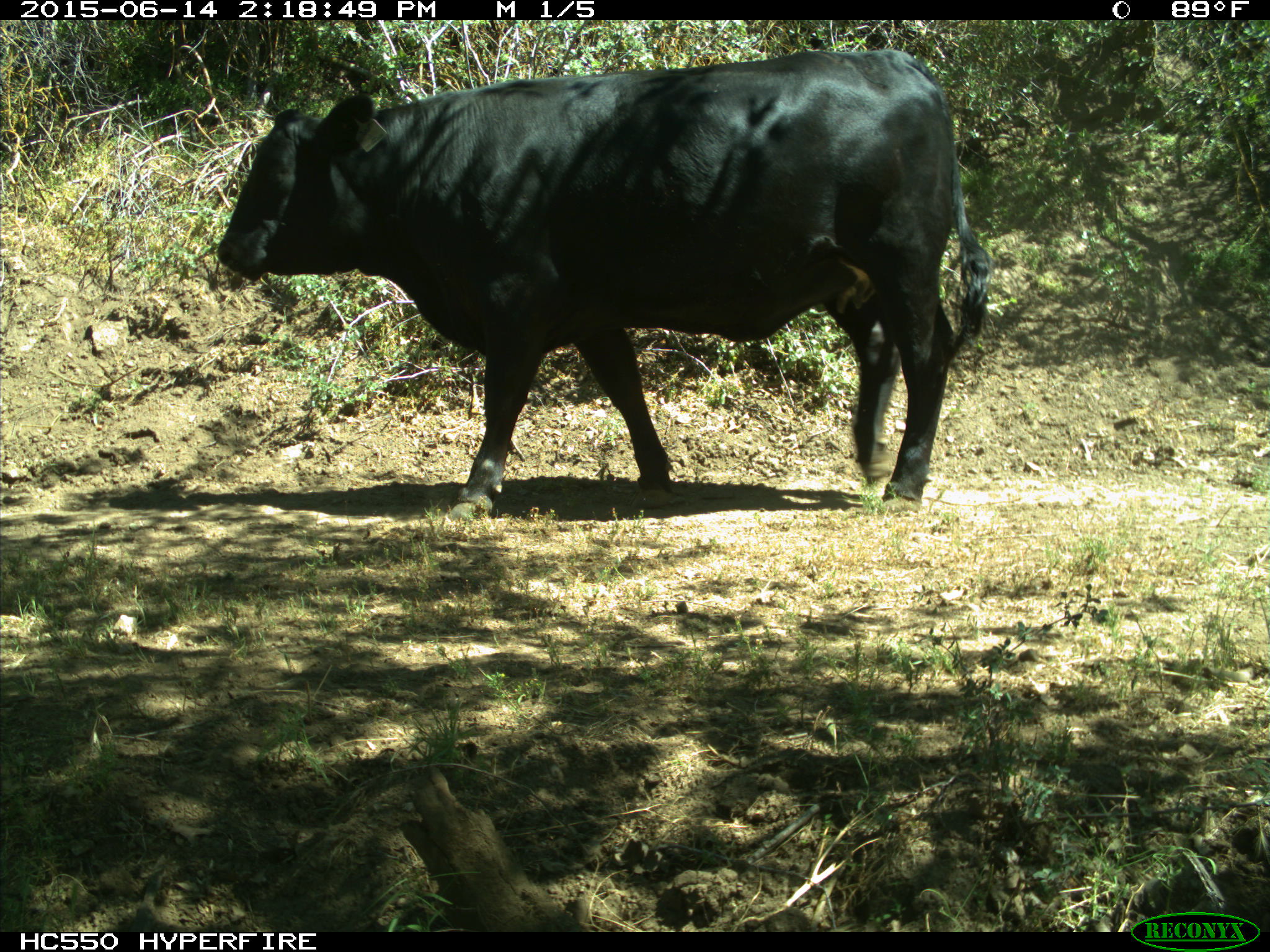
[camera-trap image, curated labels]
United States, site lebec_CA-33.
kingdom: Animalia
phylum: Chordata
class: Mammalia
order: Artiodactyla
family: Bovidae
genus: Bos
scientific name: Bos taurus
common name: domestic cow